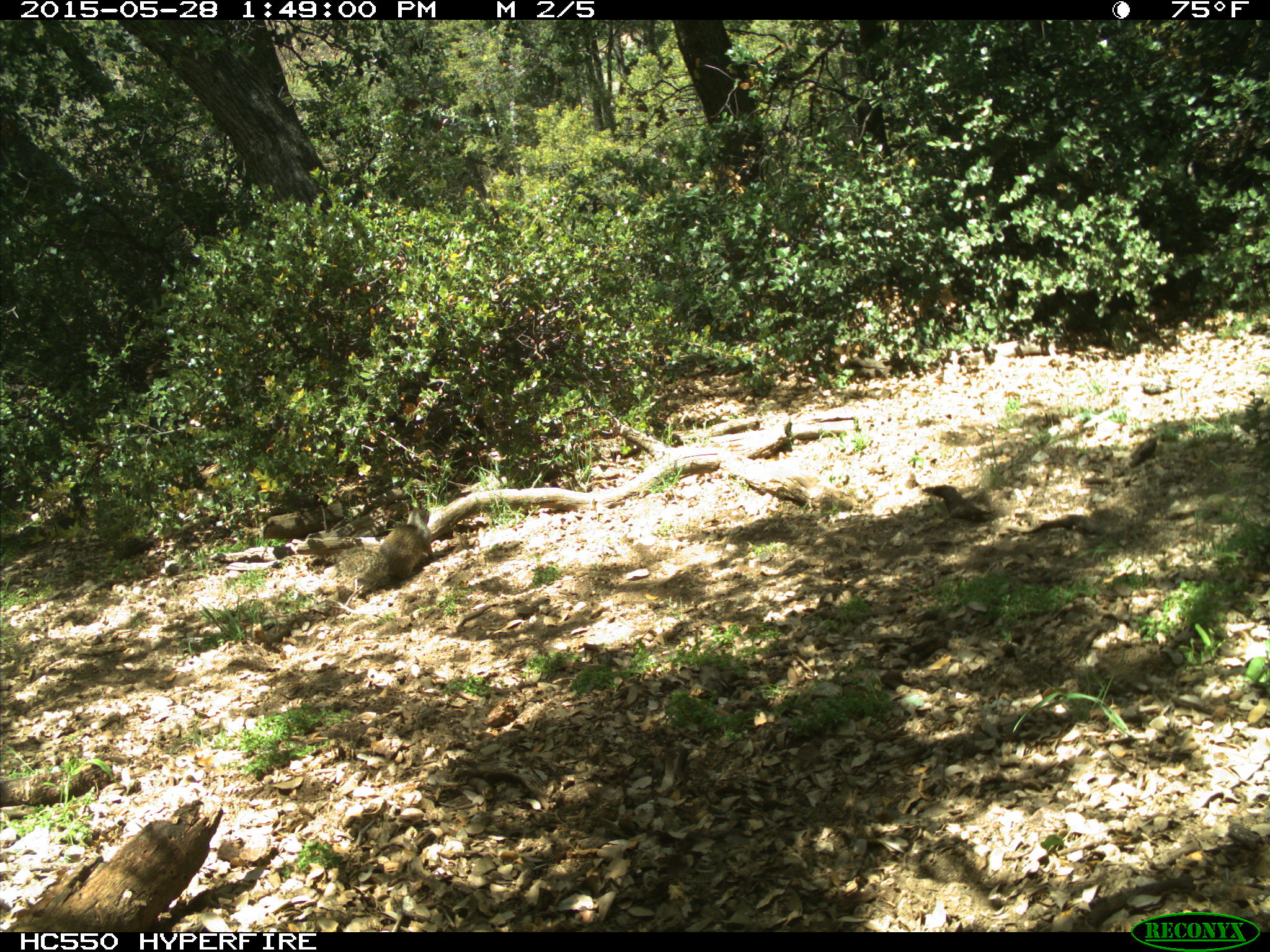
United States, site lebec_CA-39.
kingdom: Animalia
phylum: Chordata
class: Mammalia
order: Rodentia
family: Sciuridae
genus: Otospermophilus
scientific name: Otospermophilus beecheyi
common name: california ground squirrel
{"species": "Otospermophilus beecheyi (california ground squirrel)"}